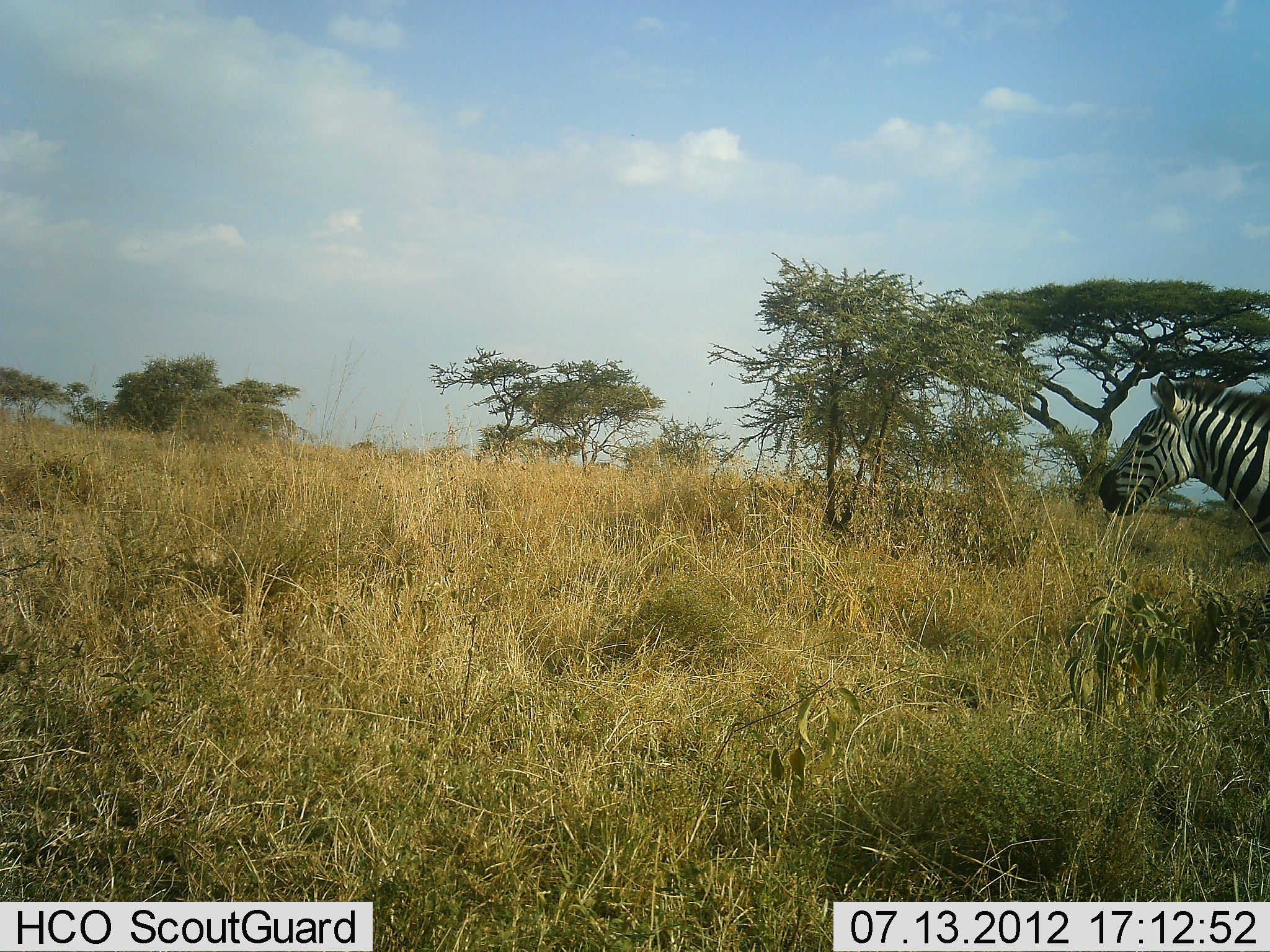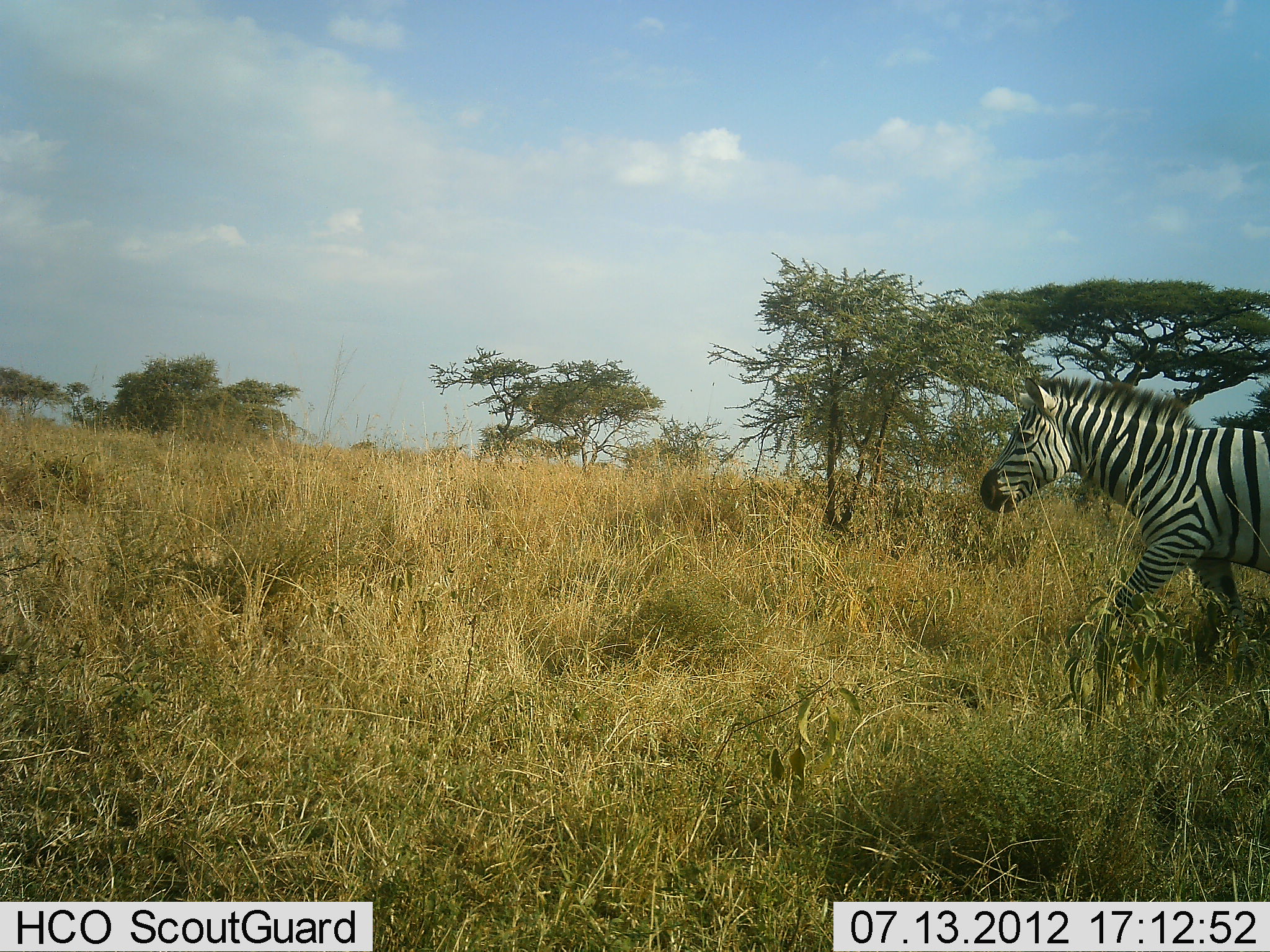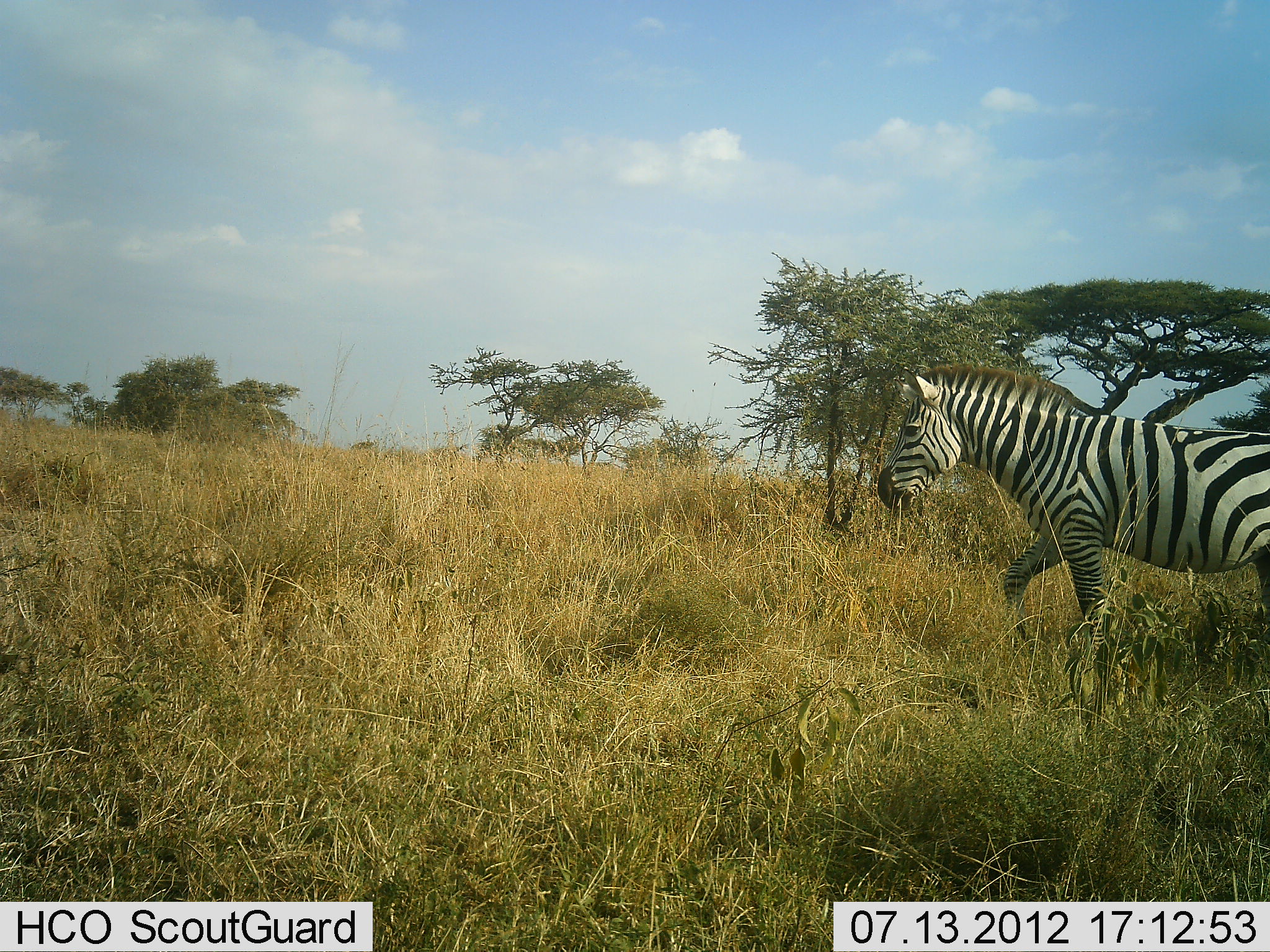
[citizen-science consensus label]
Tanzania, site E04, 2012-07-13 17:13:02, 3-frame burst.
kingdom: Animalia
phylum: Chordata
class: Mammalia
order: Perissodactyla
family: Equidae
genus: Equus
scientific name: Equus quagga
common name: plains zebra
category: zebra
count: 1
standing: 0%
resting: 0%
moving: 100%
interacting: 0%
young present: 0%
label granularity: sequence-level